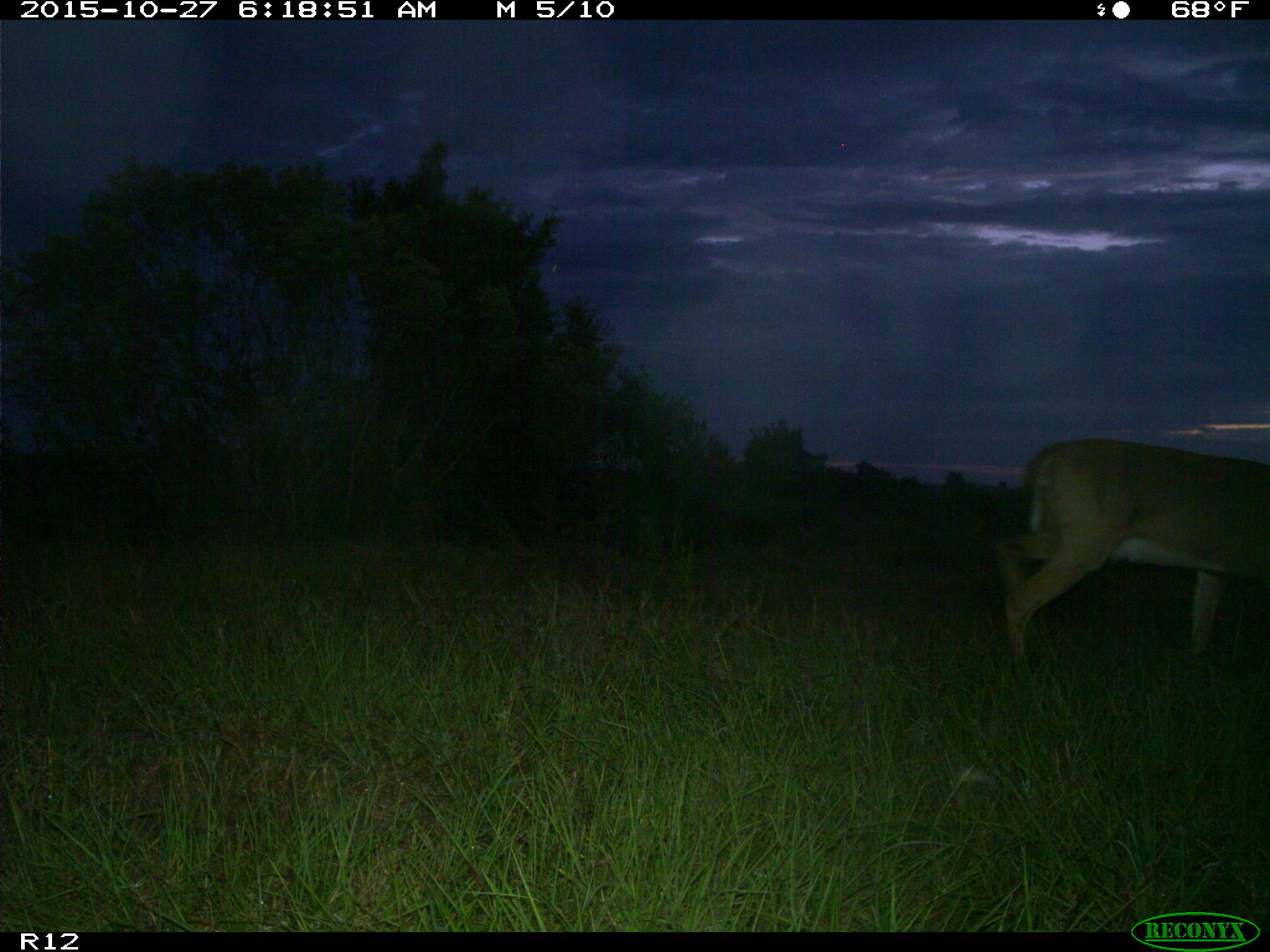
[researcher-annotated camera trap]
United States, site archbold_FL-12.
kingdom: Animalia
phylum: Chordata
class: Mammalia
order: Artiodactyla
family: Cervidae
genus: Odocoileus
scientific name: Odocoileus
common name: deer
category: unidentified deer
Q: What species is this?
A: Unidentified deer (deer) (Odocoileus).